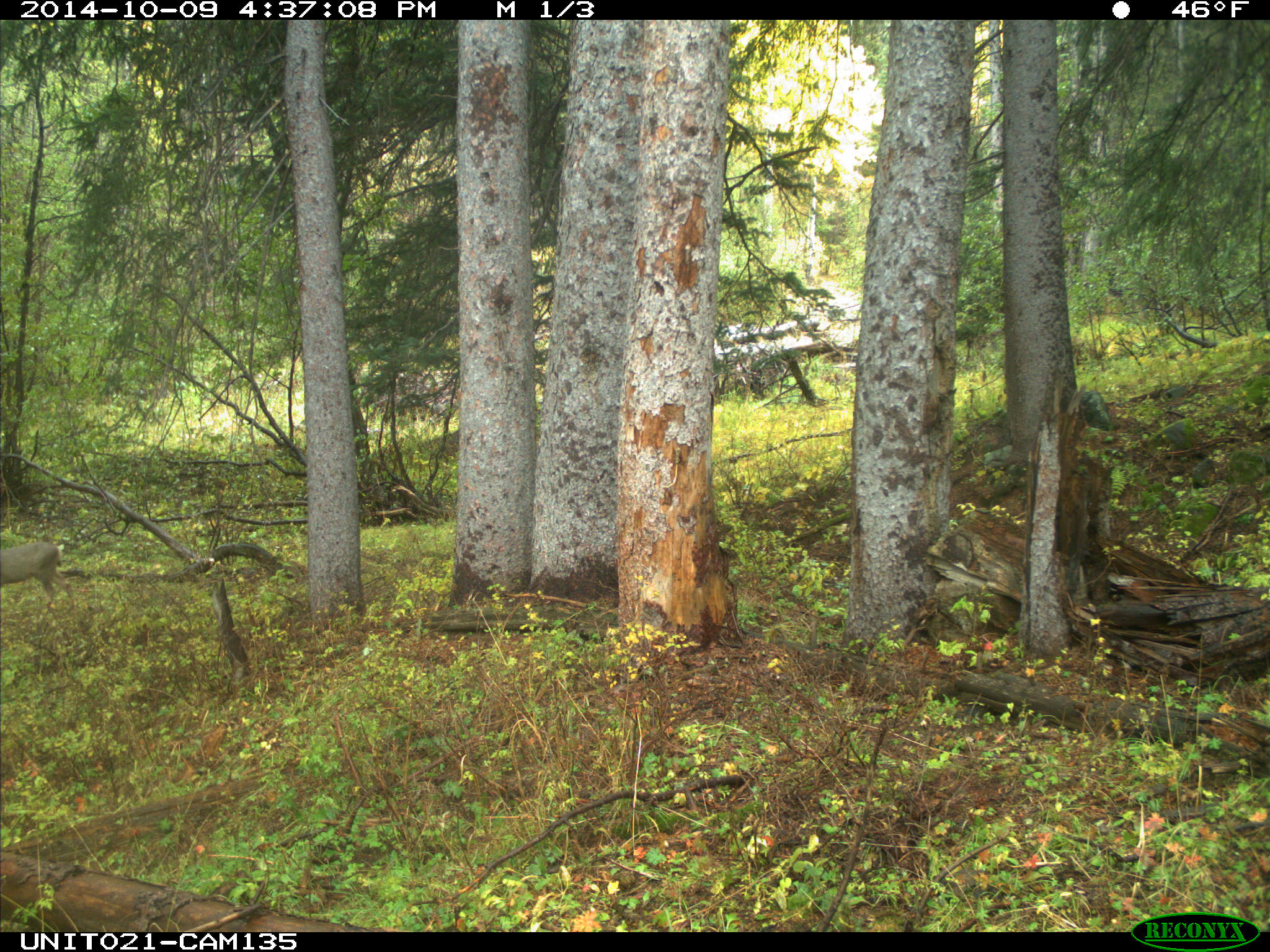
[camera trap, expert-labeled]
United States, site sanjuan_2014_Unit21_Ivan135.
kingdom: Animalia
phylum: Chordata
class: Mammalia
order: Artiodactyla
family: Cervidae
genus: Odocoileus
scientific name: Odocoileus hemionus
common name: mule deer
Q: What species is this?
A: Odocoileus hemionus (mule deer).